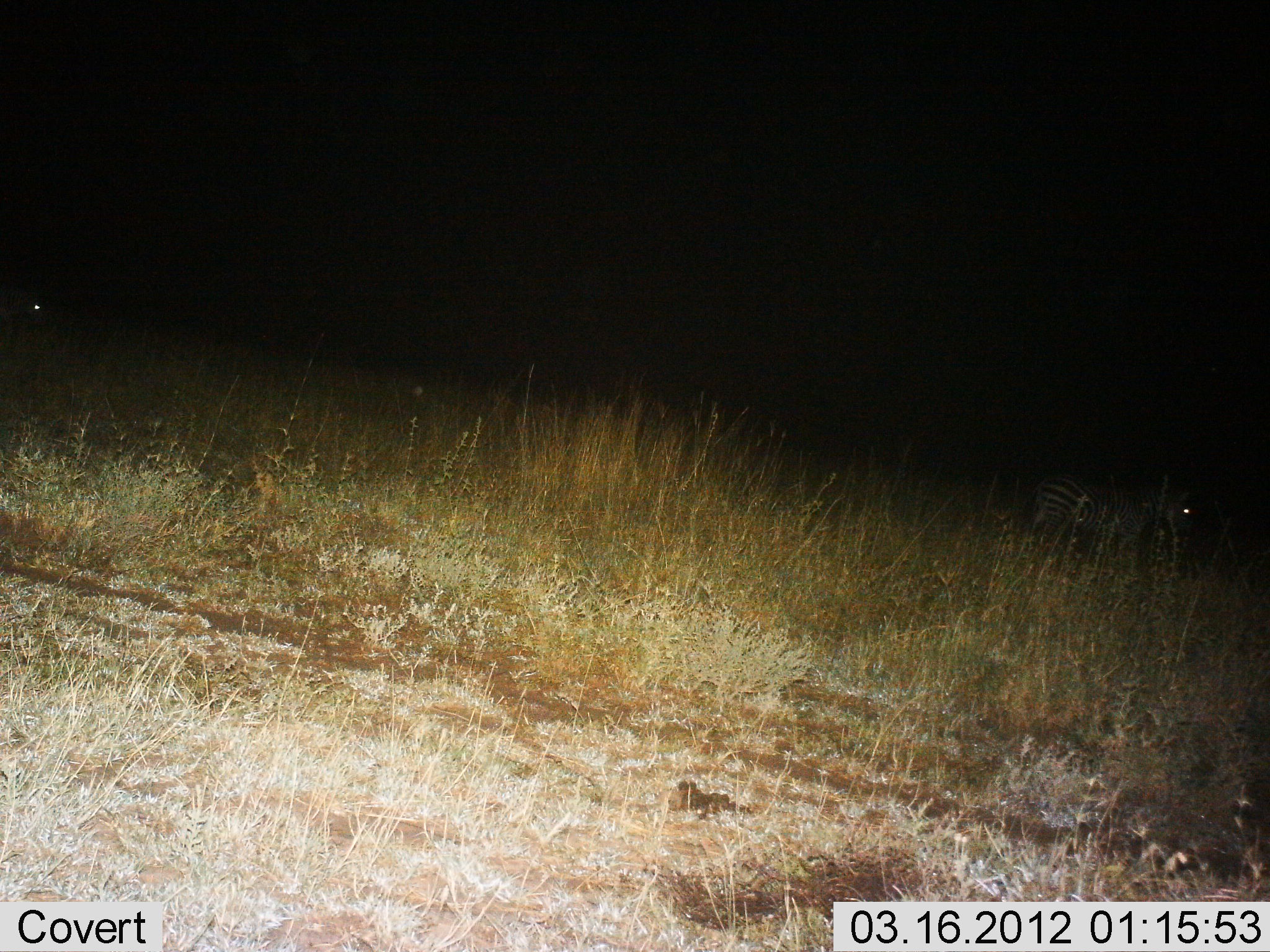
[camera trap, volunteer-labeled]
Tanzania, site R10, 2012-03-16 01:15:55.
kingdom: Animalia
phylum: Chordata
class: Mammalia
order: Perissodactyla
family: Equidae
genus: Equus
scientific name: Equus quagga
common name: plains zebra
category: zebra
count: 2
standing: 53%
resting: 7%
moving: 40%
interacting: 0%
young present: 0%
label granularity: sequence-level